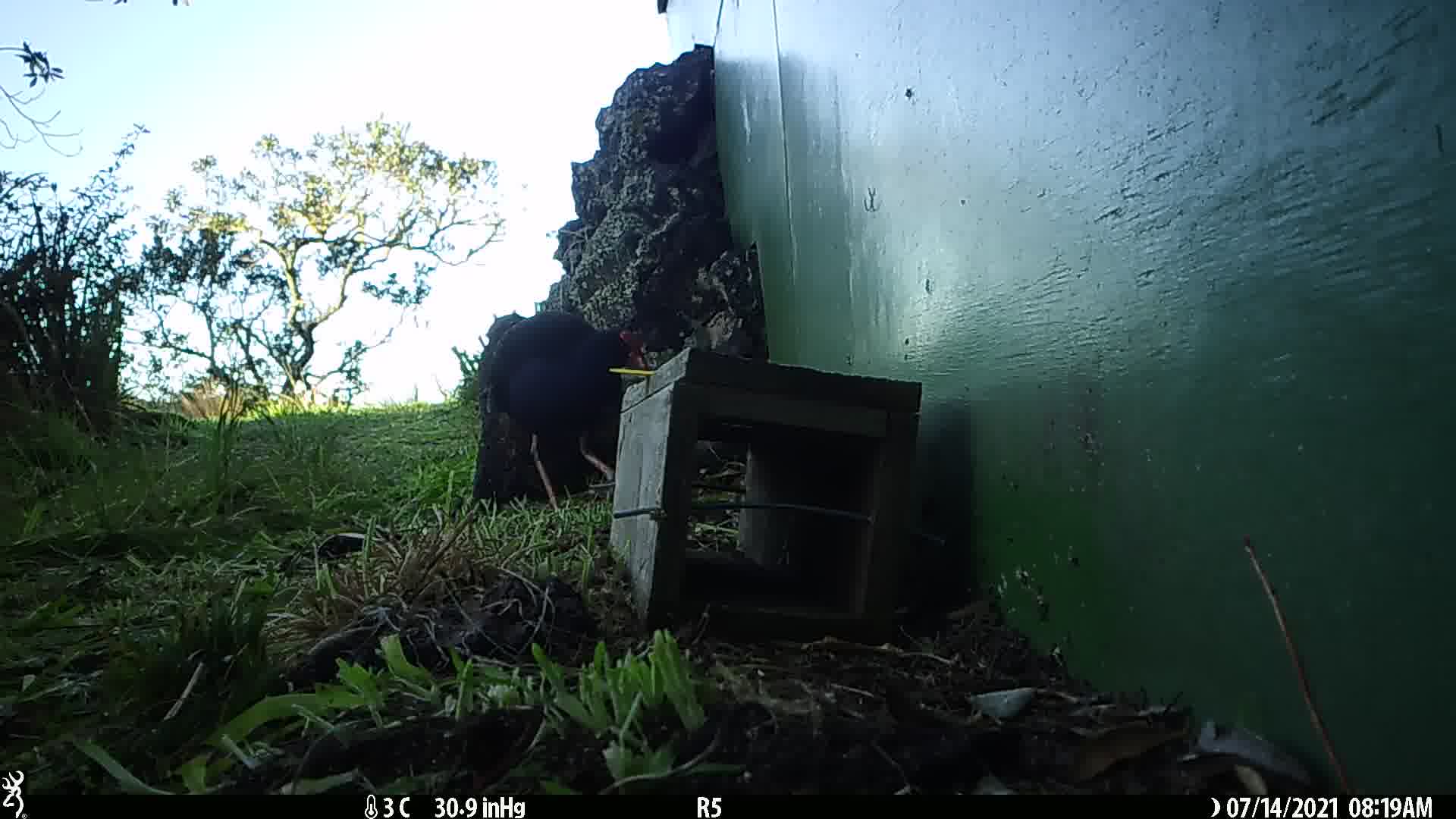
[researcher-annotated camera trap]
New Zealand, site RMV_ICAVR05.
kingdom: Animalia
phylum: Chordata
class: Aves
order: Gruiformes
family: Rallidae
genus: Porphyrio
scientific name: Porphyrio melanotus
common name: australasian swamphen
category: pukeko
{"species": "pukeko (australasian swamphen) (Porphyrio melanotus)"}